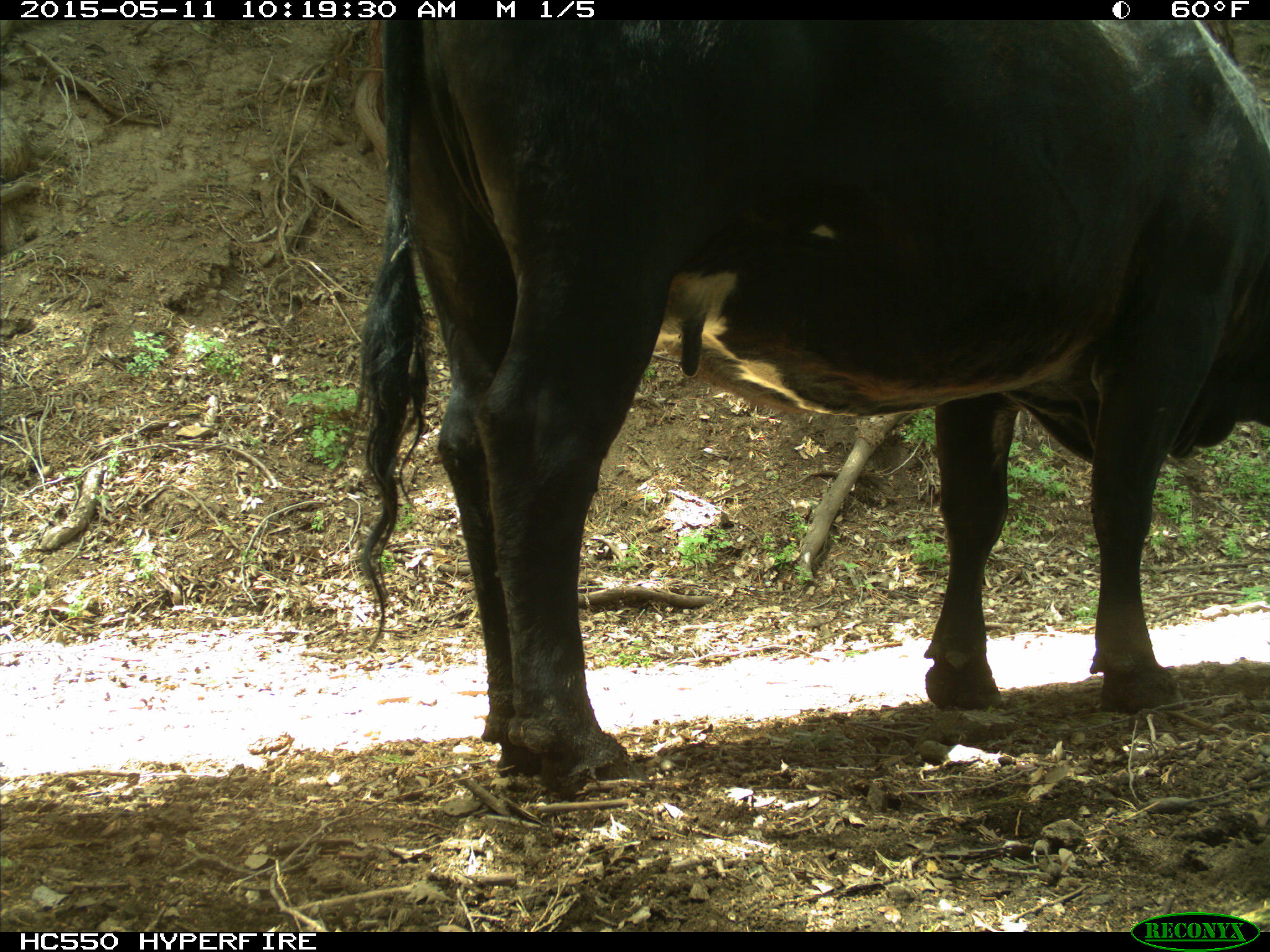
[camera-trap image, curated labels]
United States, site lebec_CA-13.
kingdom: Animalia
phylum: Chordata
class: Mammalia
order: Artiodactyla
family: Bovidae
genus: Bos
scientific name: Bos taurus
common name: domestic cow